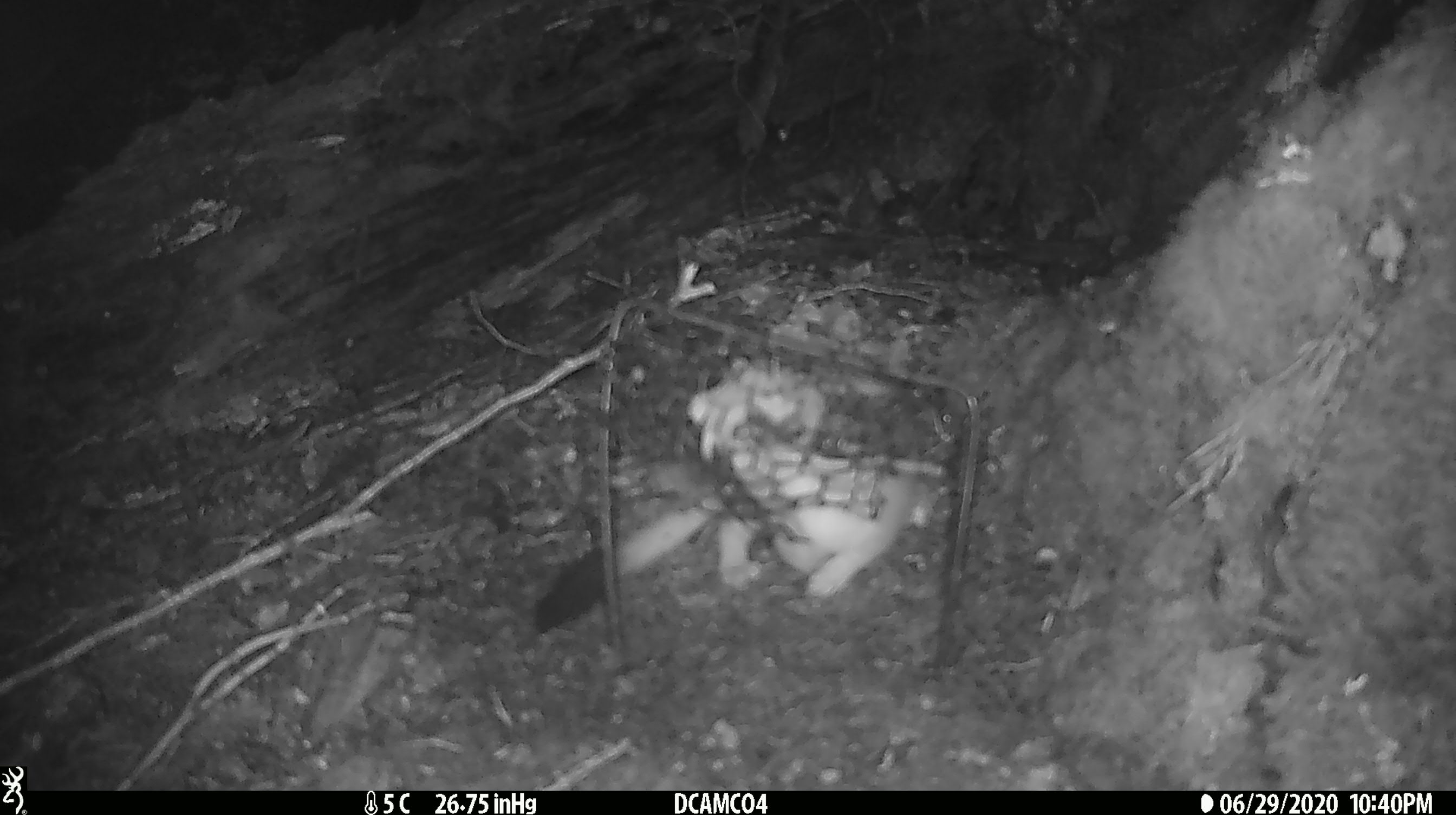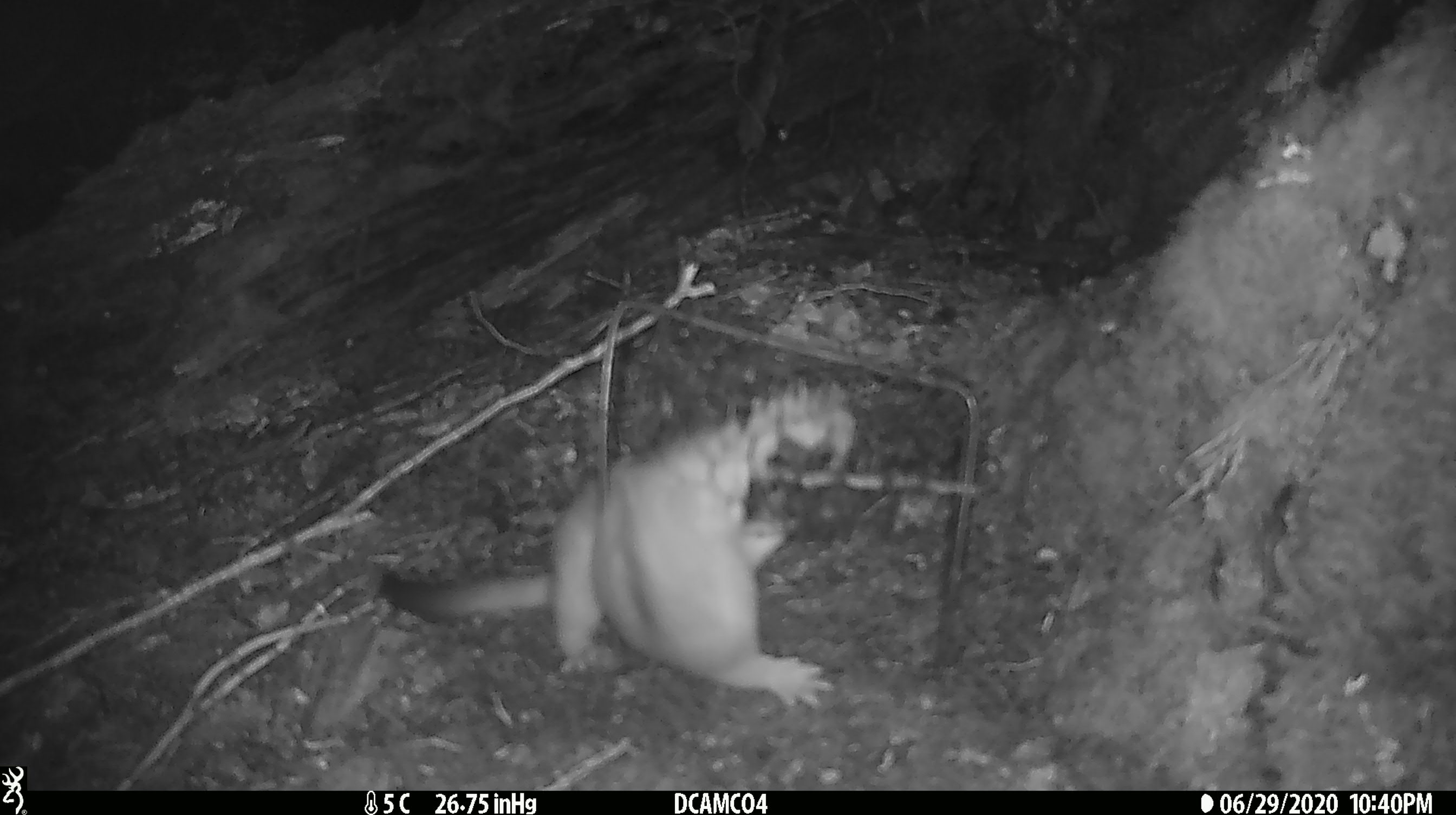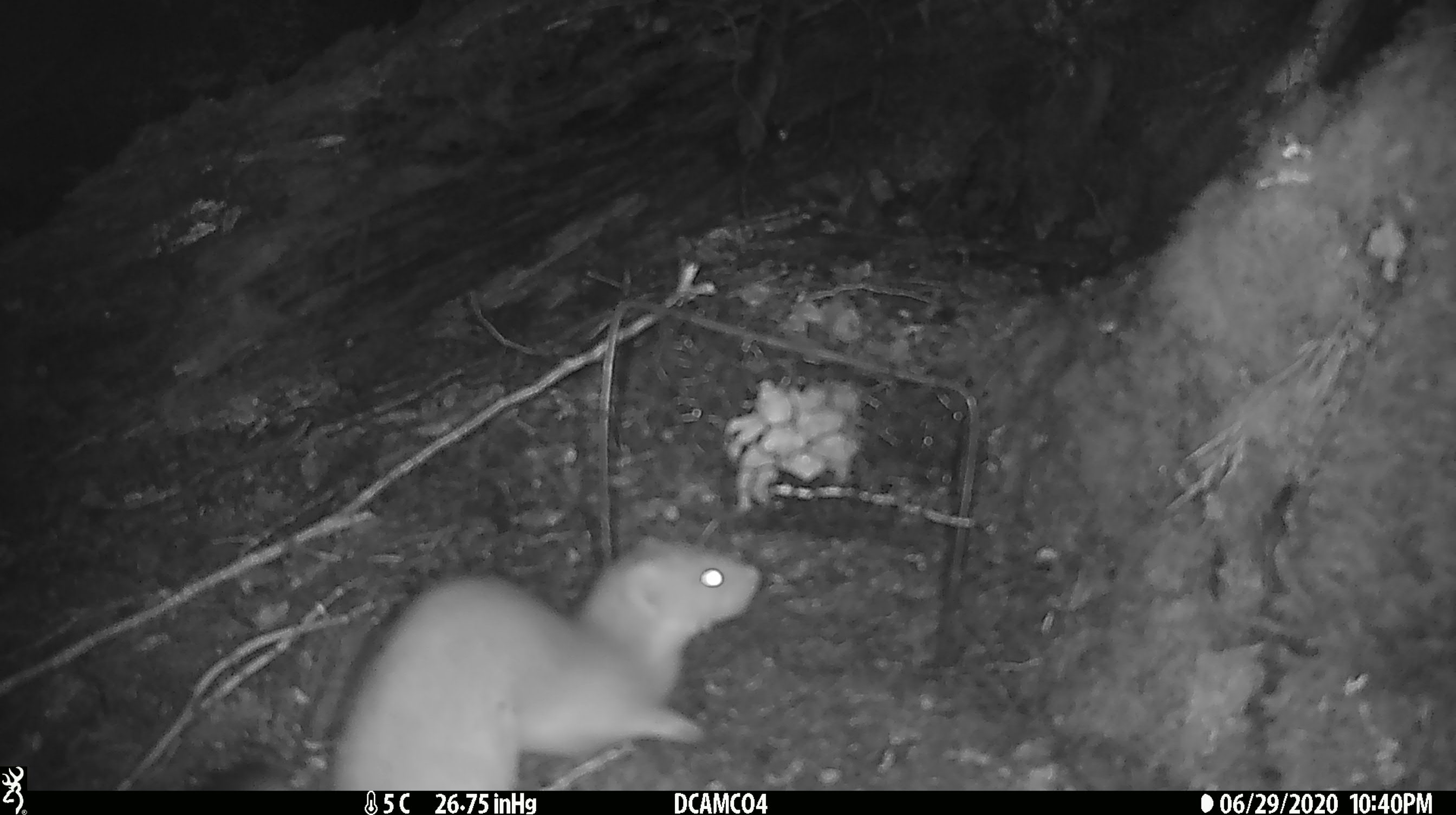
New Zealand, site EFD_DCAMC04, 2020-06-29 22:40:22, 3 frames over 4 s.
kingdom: Animalia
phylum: Chordata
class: Mammalia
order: Carnivora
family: Mustelidae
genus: Mustela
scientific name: Mustela erminea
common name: stoat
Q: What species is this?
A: Stoat (Mustela erminea).